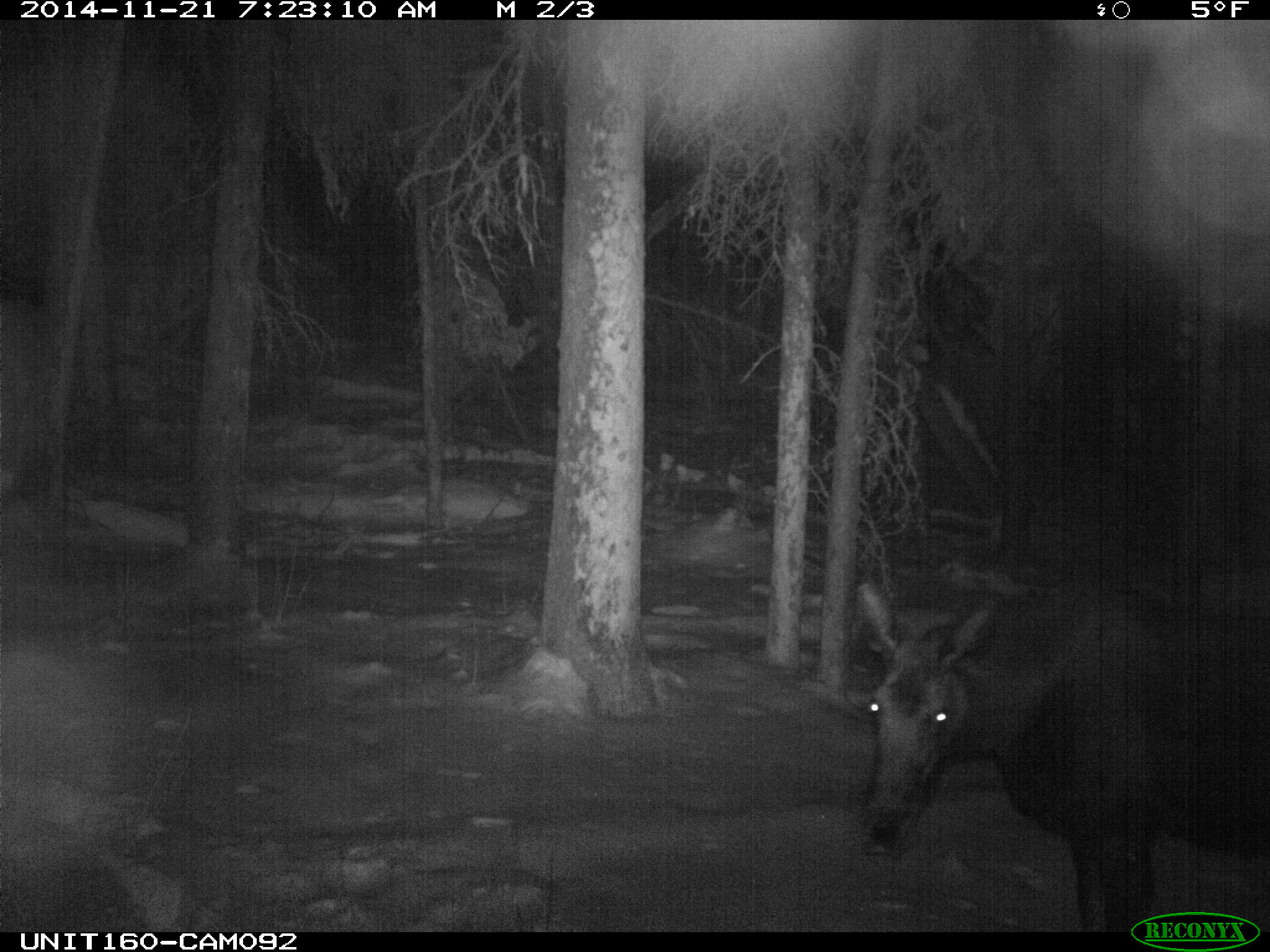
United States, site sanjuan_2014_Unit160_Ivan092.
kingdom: Animalia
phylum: Chordata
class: Mammalia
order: Artiodactyla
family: Cervidae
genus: Alces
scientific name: Alces alces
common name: moose